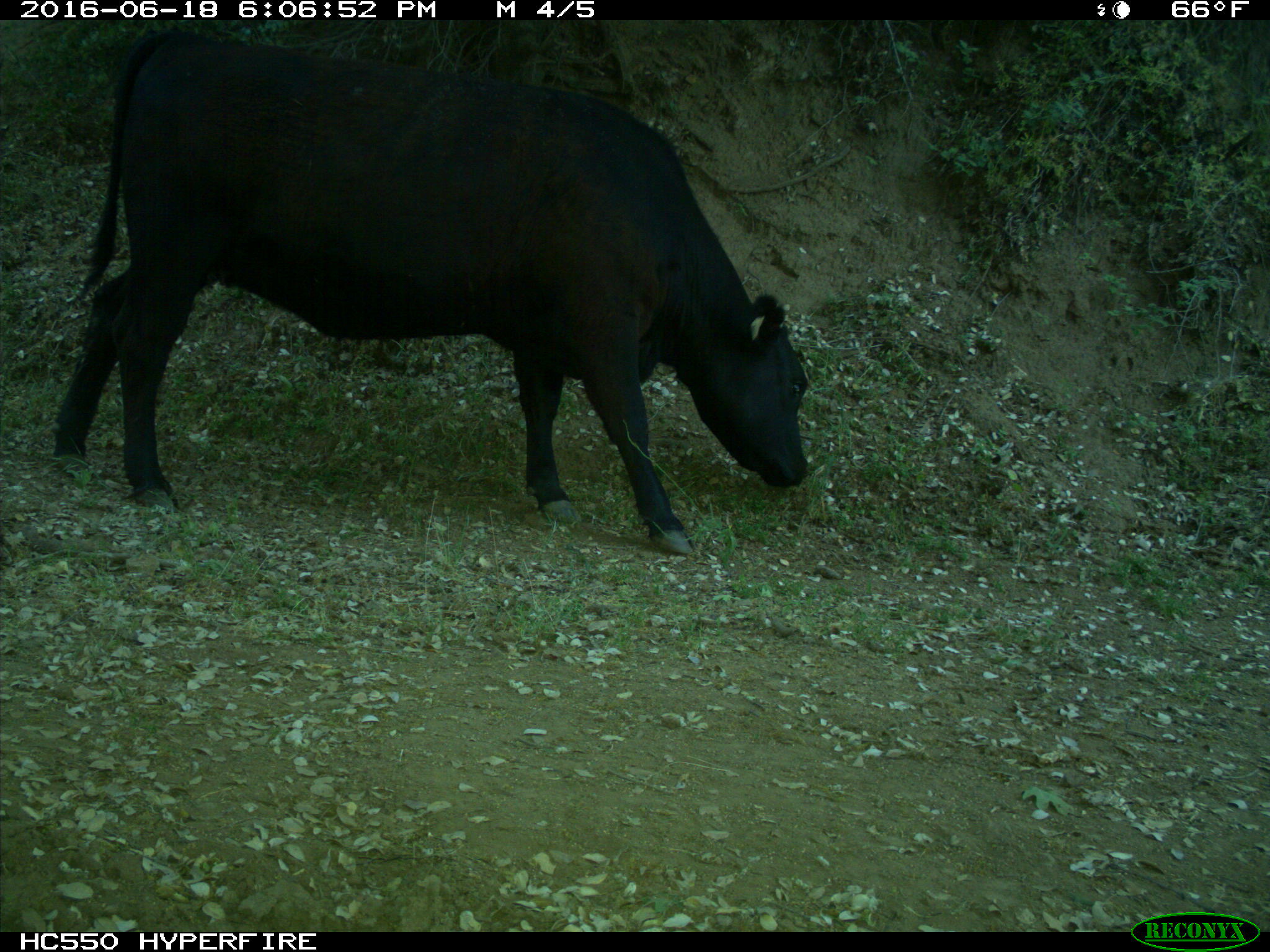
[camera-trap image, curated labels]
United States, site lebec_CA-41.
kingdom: Animalia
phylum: Chordata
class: Mammalia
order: Artiodactyla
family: Bovidae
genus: Bos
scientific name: Bos taurus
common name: domestic cow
Bos taurus (domestic cow).